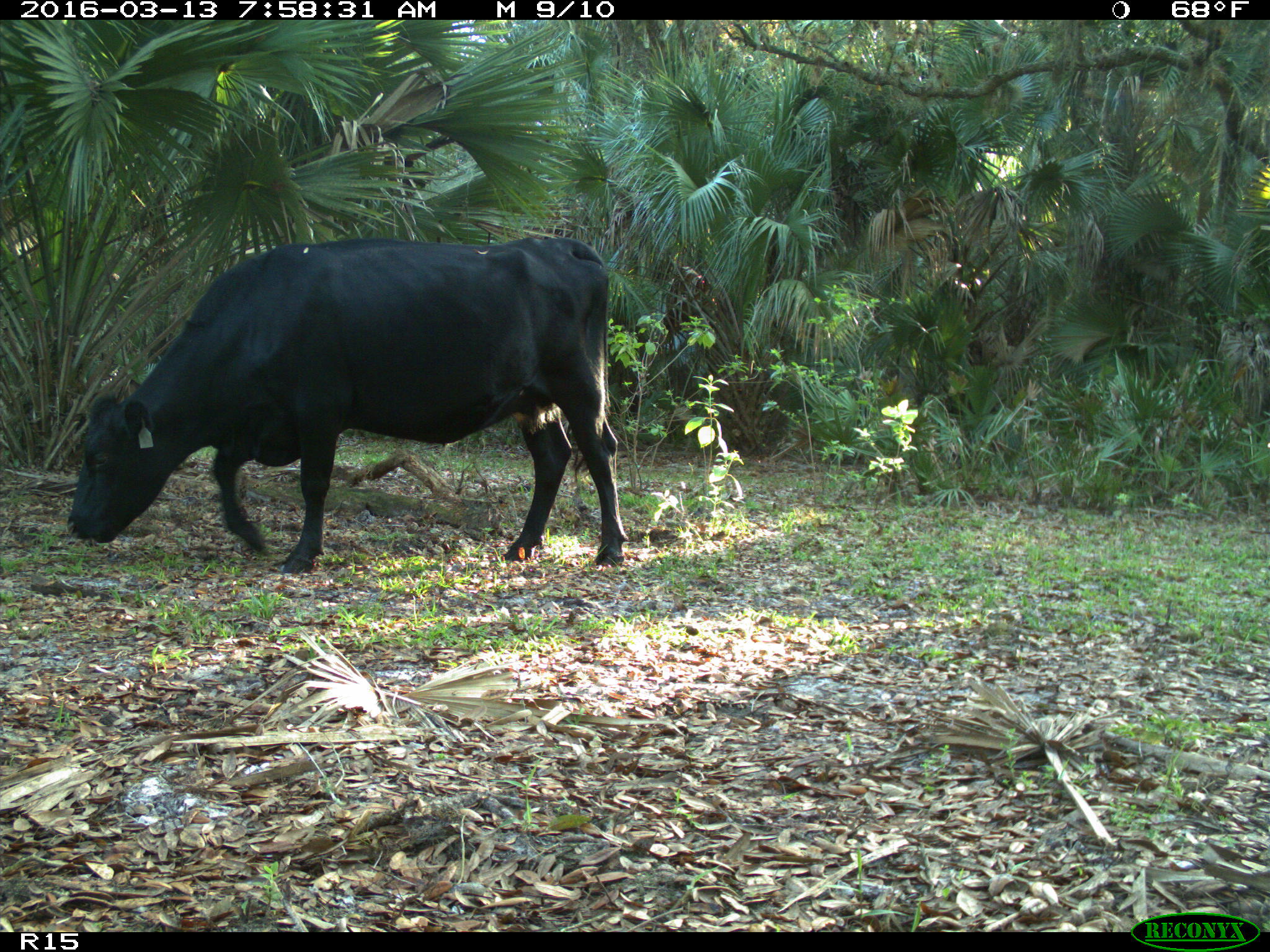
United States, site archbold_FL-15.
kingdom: Animalia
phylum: Chordata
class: Mammalia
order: Artiodactyla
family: Bovidae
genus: Bos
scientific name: Bos taurus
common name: domestic cow